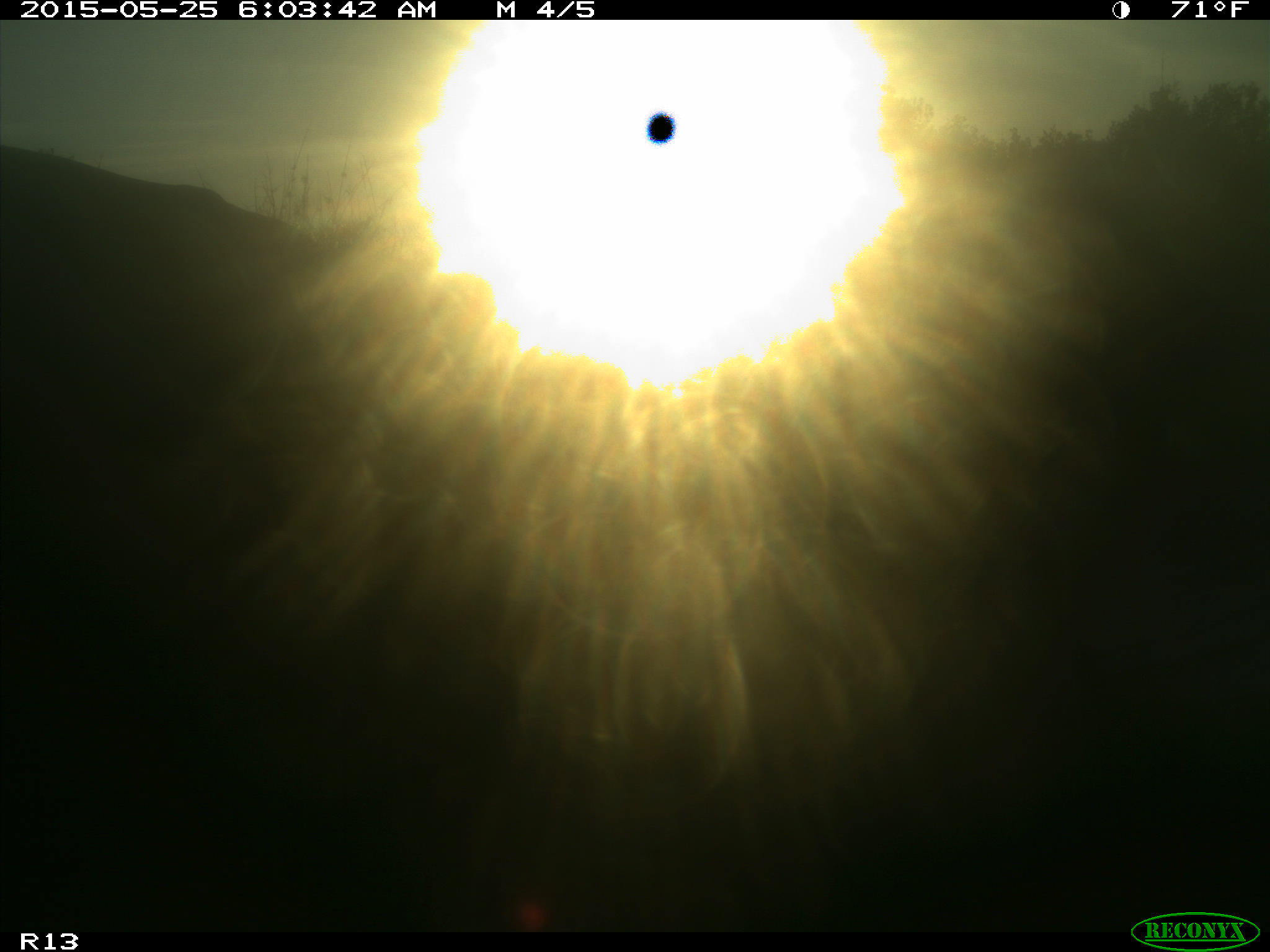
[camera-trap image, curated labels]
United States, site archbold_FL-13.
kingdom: Animalia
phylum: Chordata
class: Mammalia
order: Artiodactyla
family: Bovidae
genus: Bos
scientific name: Bos taurus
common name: domestic cow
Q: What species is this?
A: Bos taurus (domestic cow).